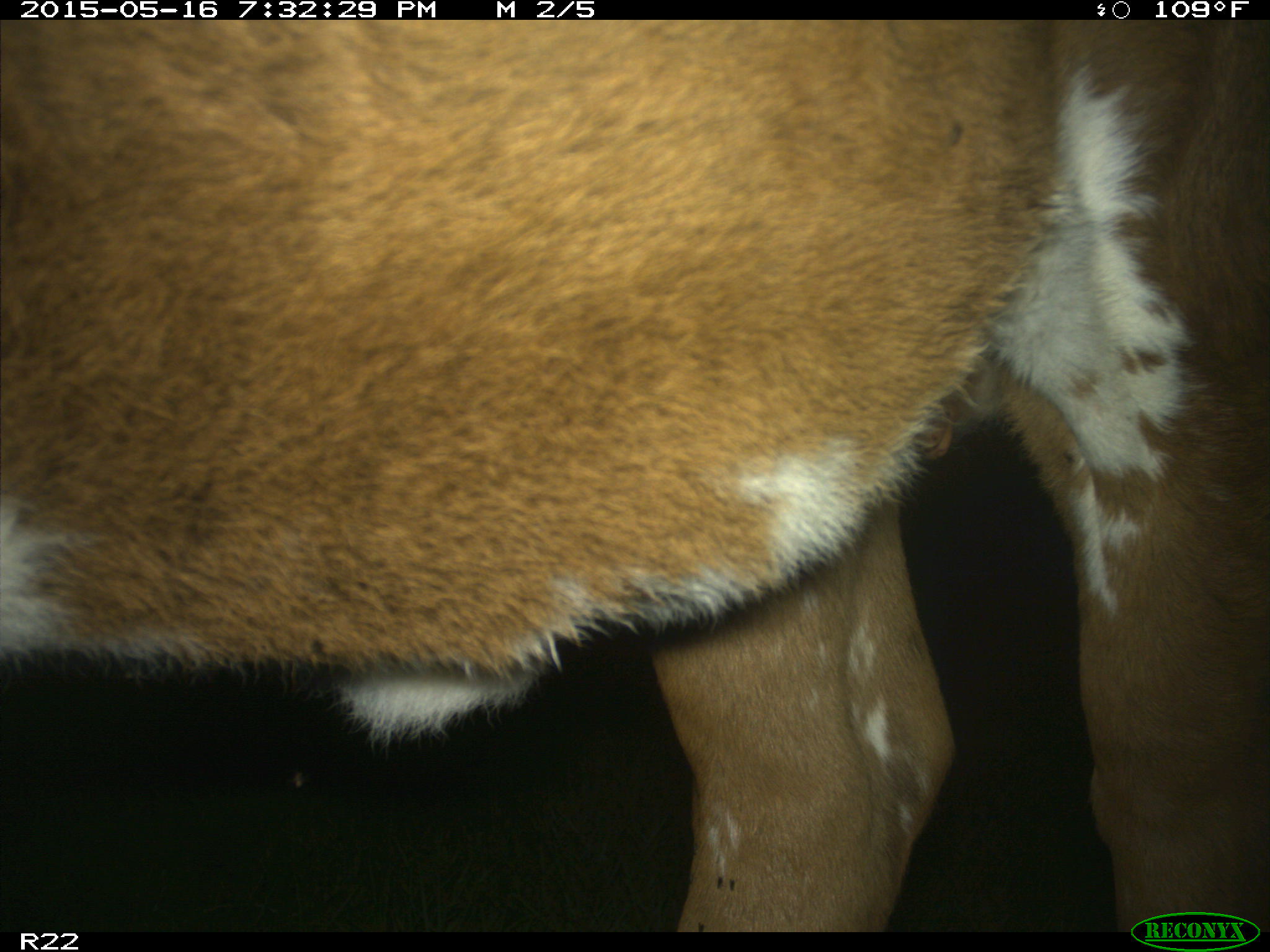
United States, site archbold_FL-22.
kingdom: Animalia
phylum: Chordata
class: Mammalia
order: Artiodactyla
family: Bovidae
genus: Bos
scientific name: Bos taurus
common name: domestic cow